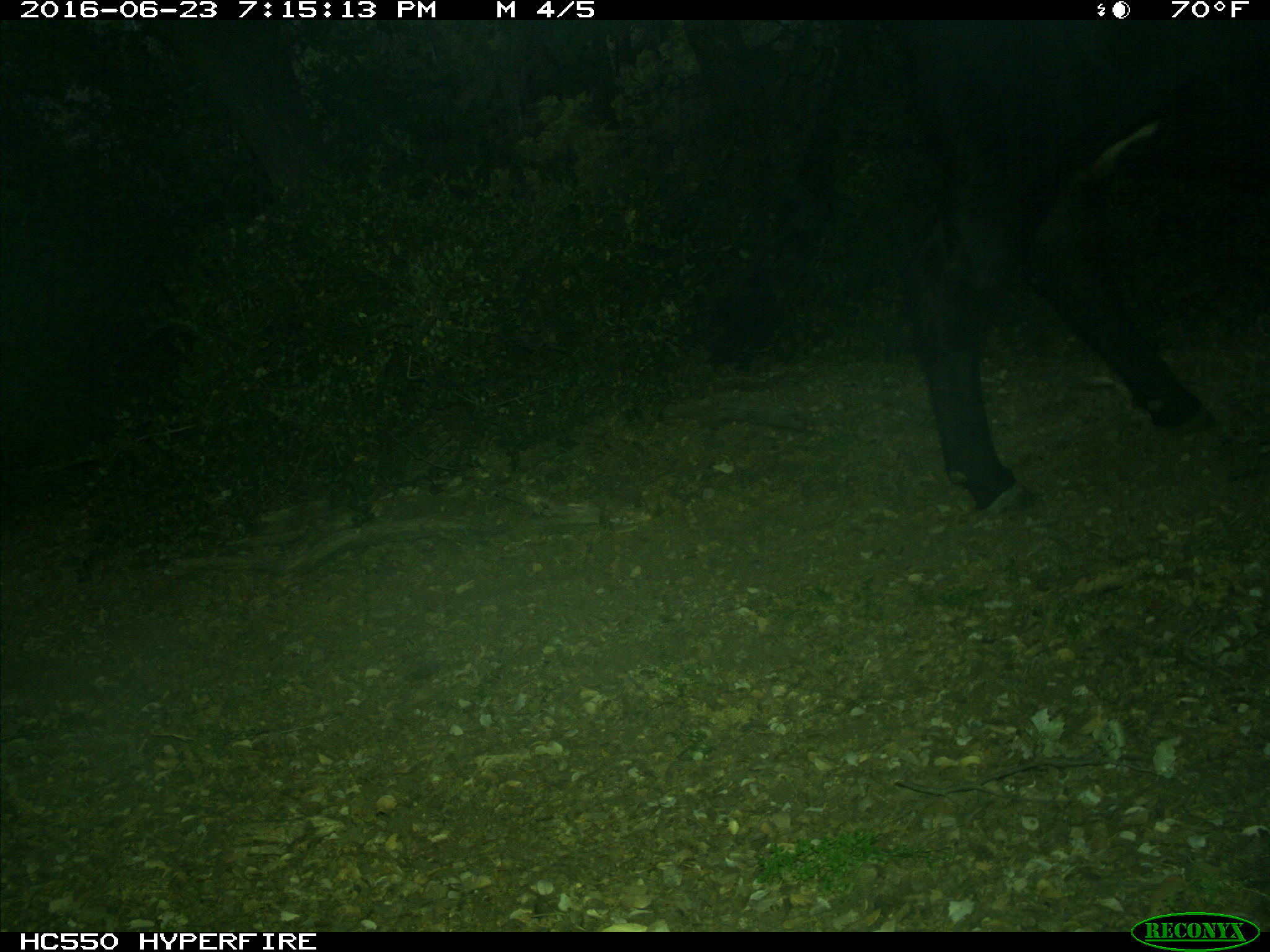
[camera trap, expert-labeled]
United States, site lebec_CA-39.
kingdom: Animalia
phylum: Chordata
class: Mammalia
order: Artiodactyla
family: Bovidae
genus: Bos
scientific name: Bos taurus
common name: domestic cow